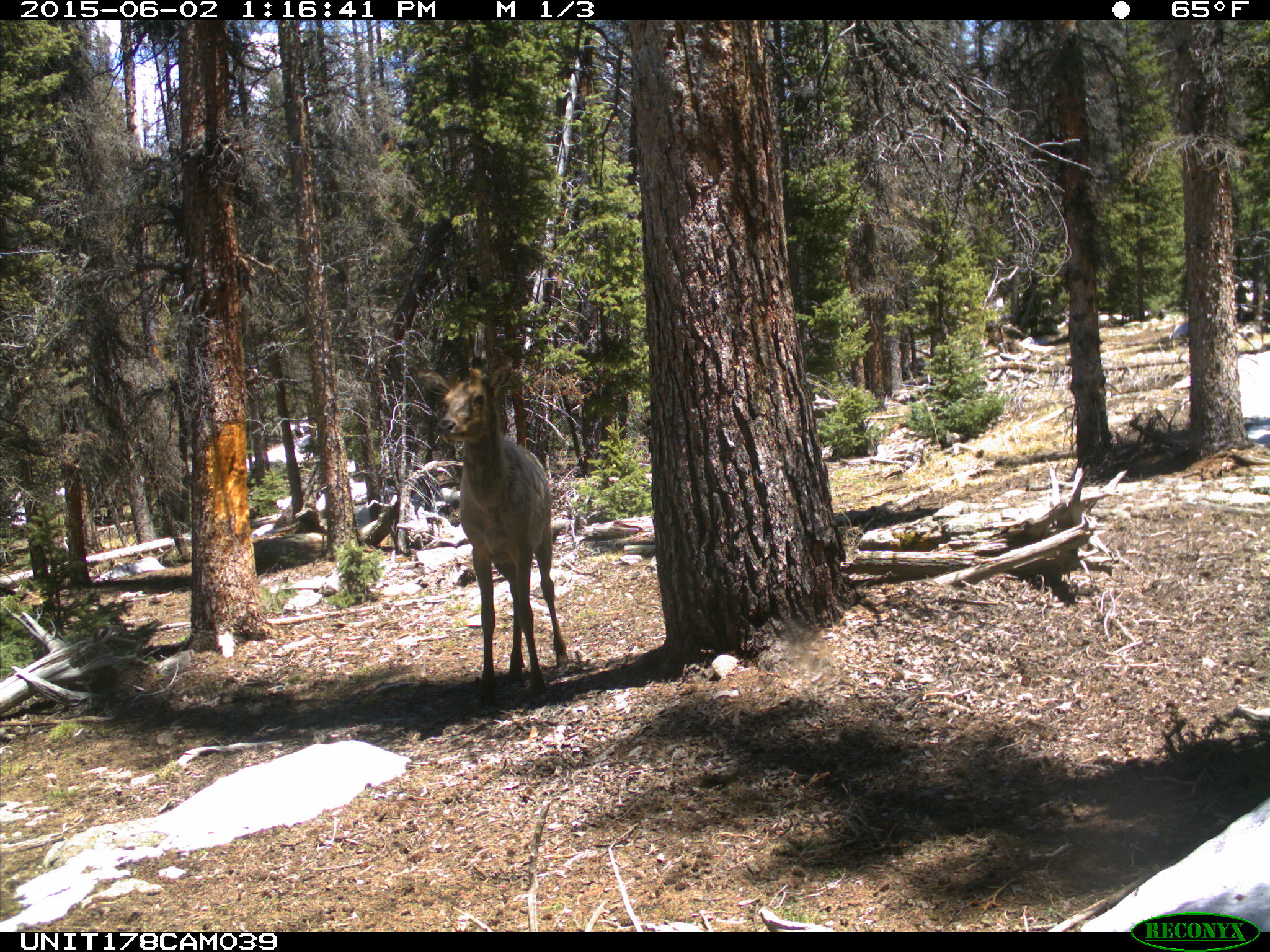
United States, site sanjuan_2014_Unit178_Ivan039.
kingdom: Animalia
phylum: Chordata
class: Mammalia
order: Artiodactyla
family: Cervidae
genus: Cervus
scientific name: Cervus elaphus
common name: red deer